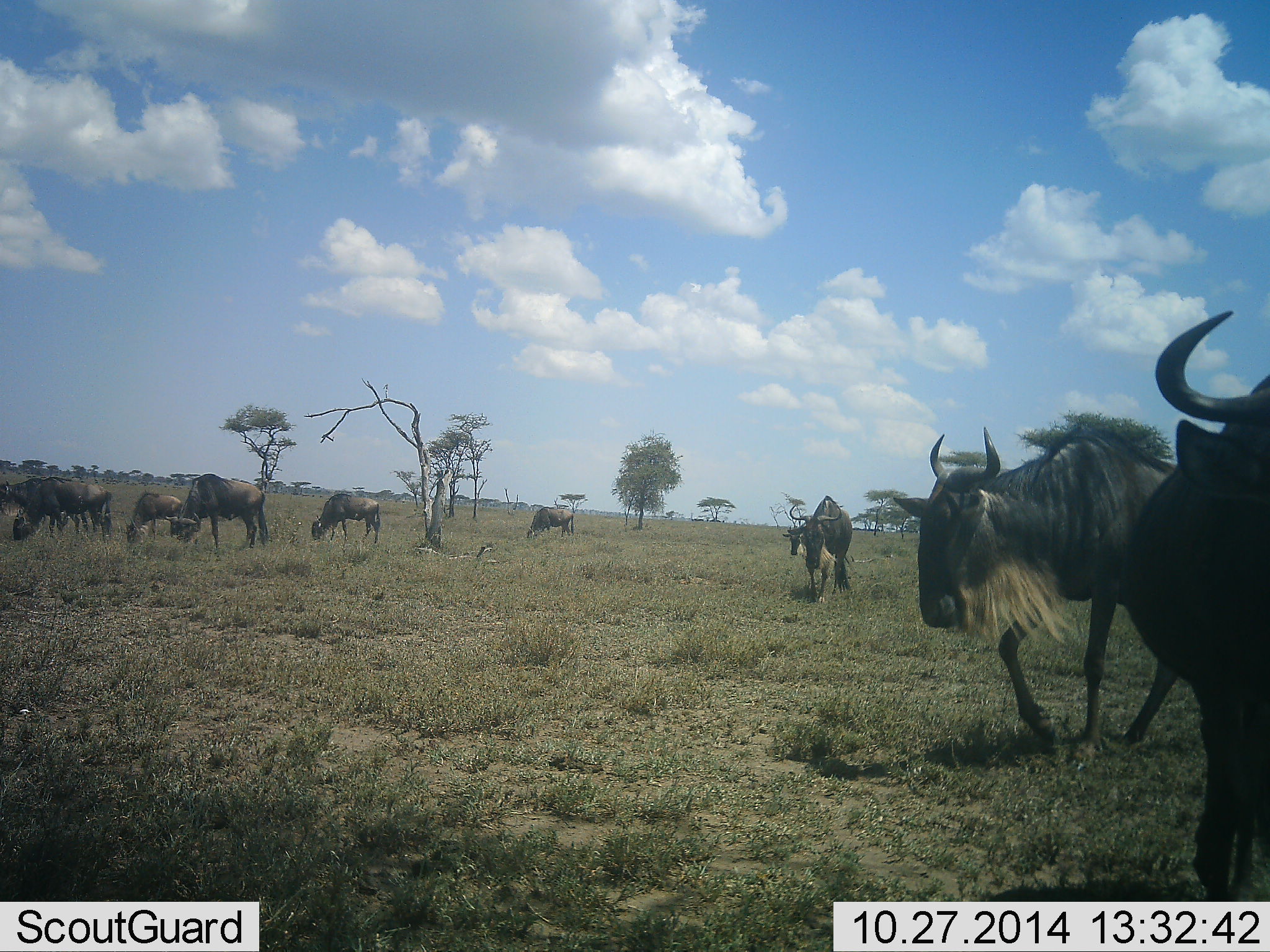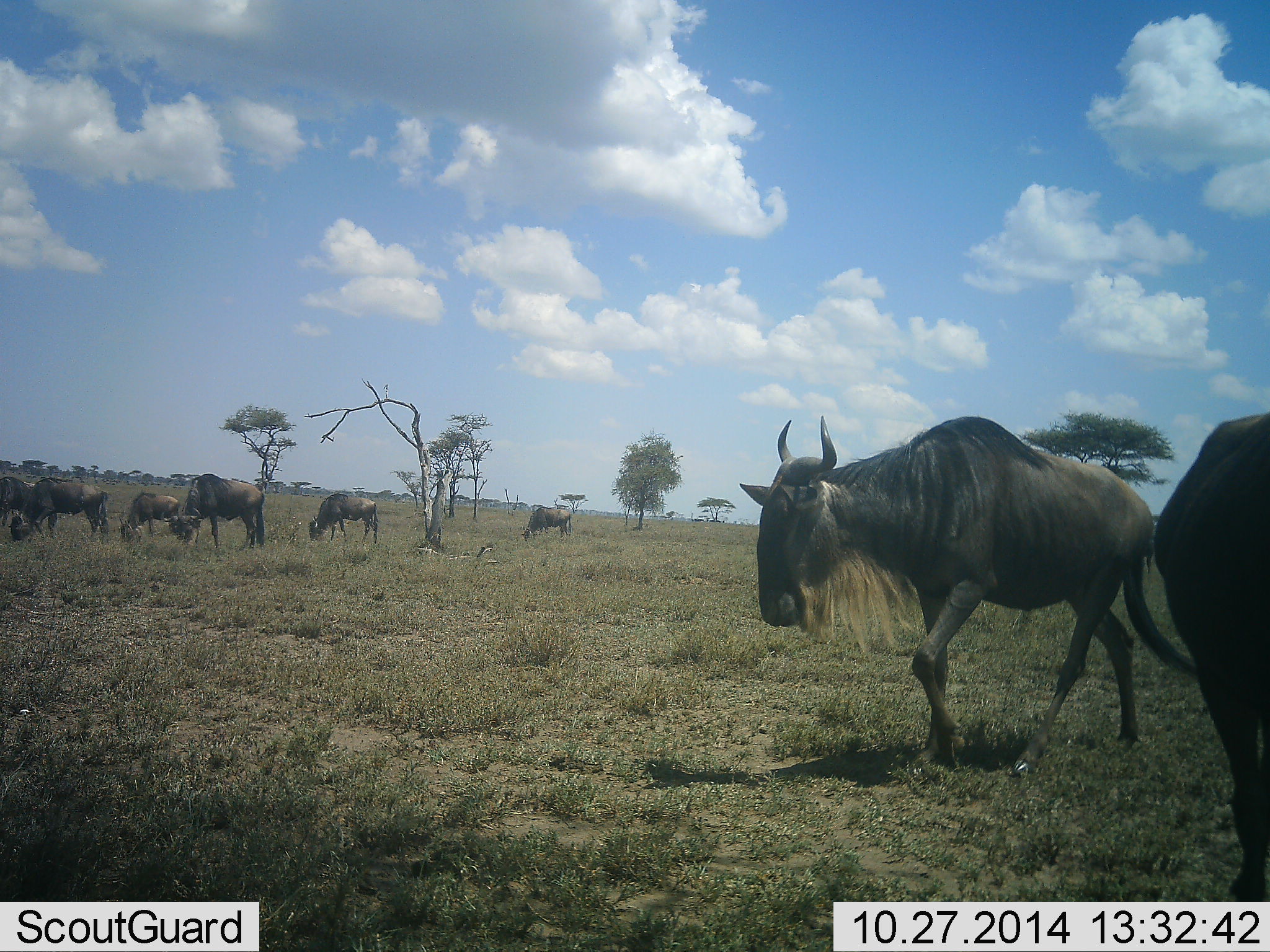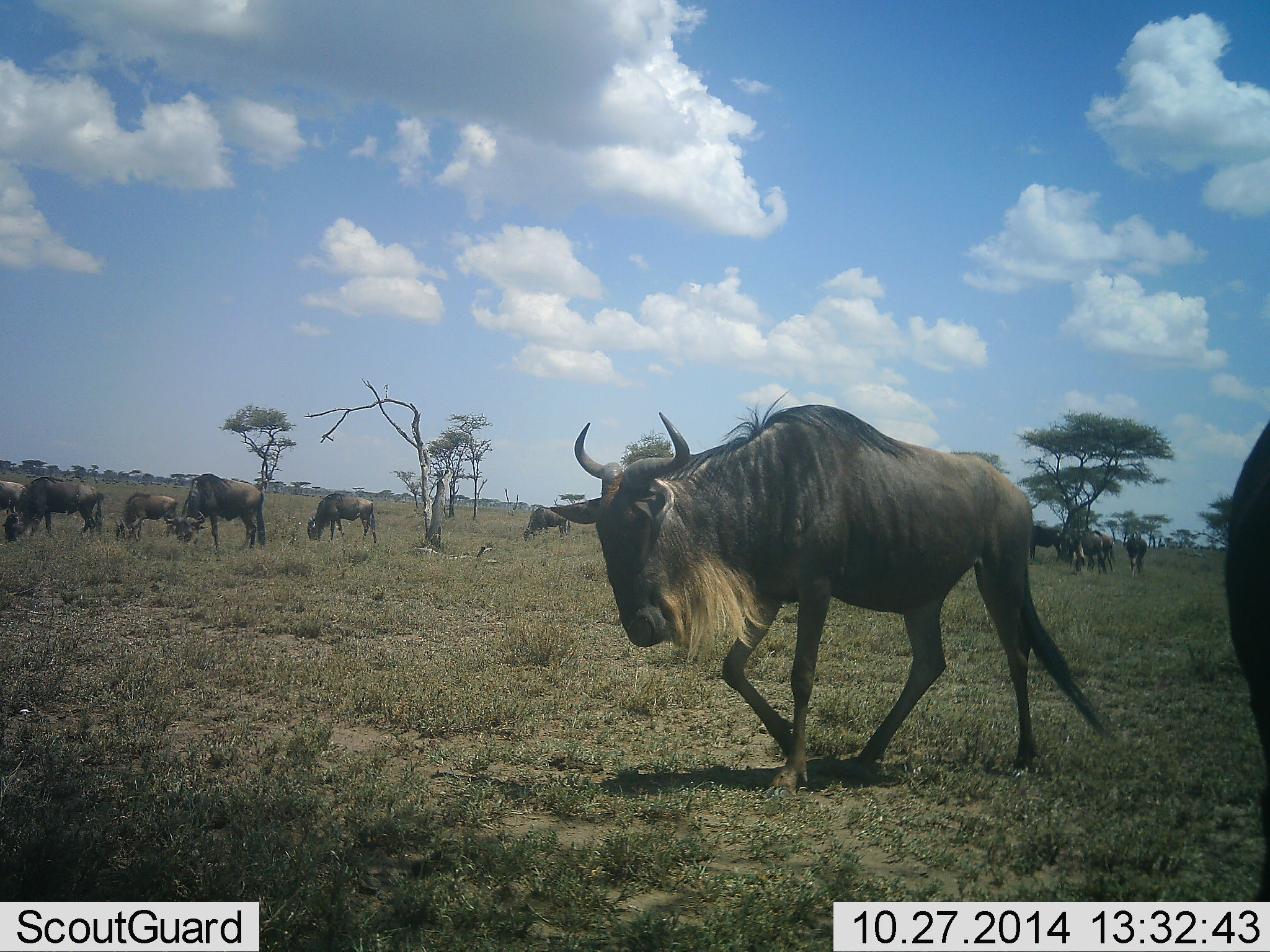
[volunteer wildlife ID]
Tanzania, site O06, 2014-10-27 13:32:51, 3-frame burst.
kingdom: Animalia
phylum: Chordata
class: Mammalia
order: Artiodactyla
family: Bovidae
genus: Connochaetes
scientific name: Connochaetes taurinus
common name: blue wildebeest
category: wildebeest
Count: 11-50.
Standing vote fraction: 40%.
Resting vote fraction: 20%.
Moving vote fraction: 50%.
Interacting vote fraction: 0%.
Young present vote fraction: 0%.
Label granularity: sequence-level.